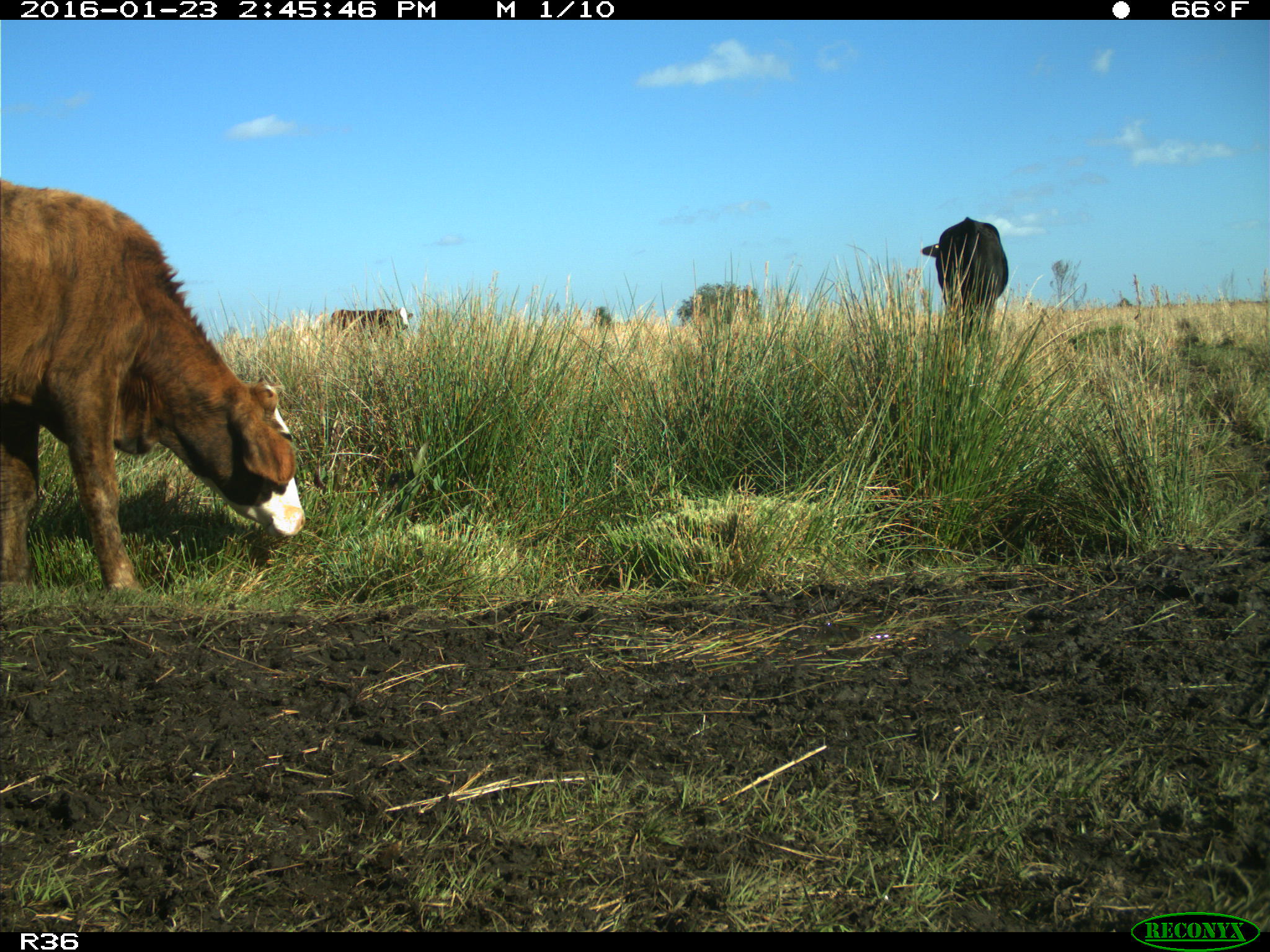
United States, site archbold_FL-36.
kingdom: Animalia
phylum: Chordata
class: Mammalia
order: Artiodactyla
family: Bovidae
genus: Bos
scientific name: Bos taurus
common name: domestic cow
Bos taurus (domestic cow).